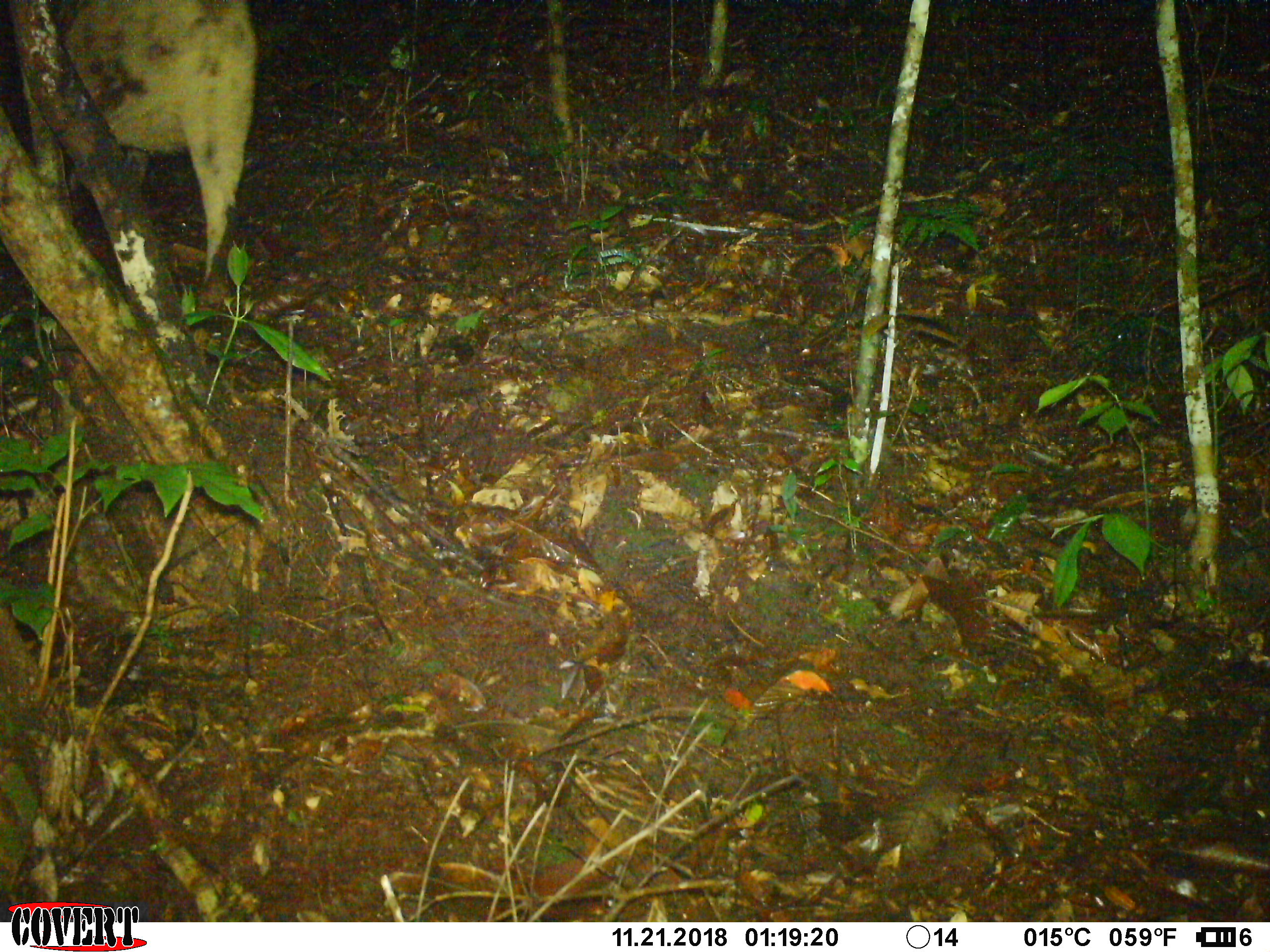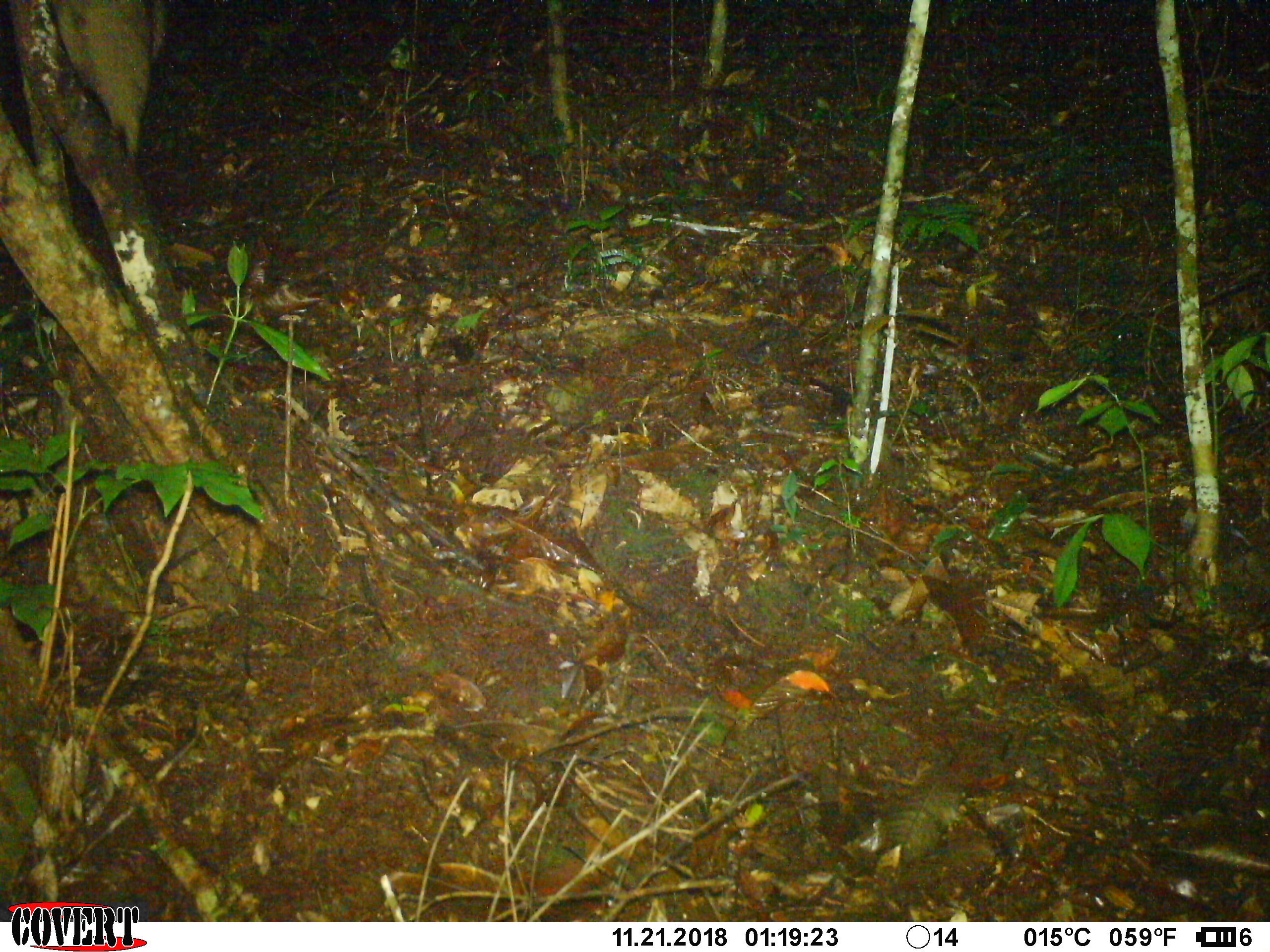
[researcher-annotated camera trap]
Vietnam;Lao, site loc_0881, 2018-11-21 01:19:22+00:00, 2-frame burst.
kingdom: Animalia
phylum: Chordata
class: Mammalia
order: Artiodactyla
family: Suidae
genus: Sus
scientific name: Sus scrofa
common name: eurasian wild pig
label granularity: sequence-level